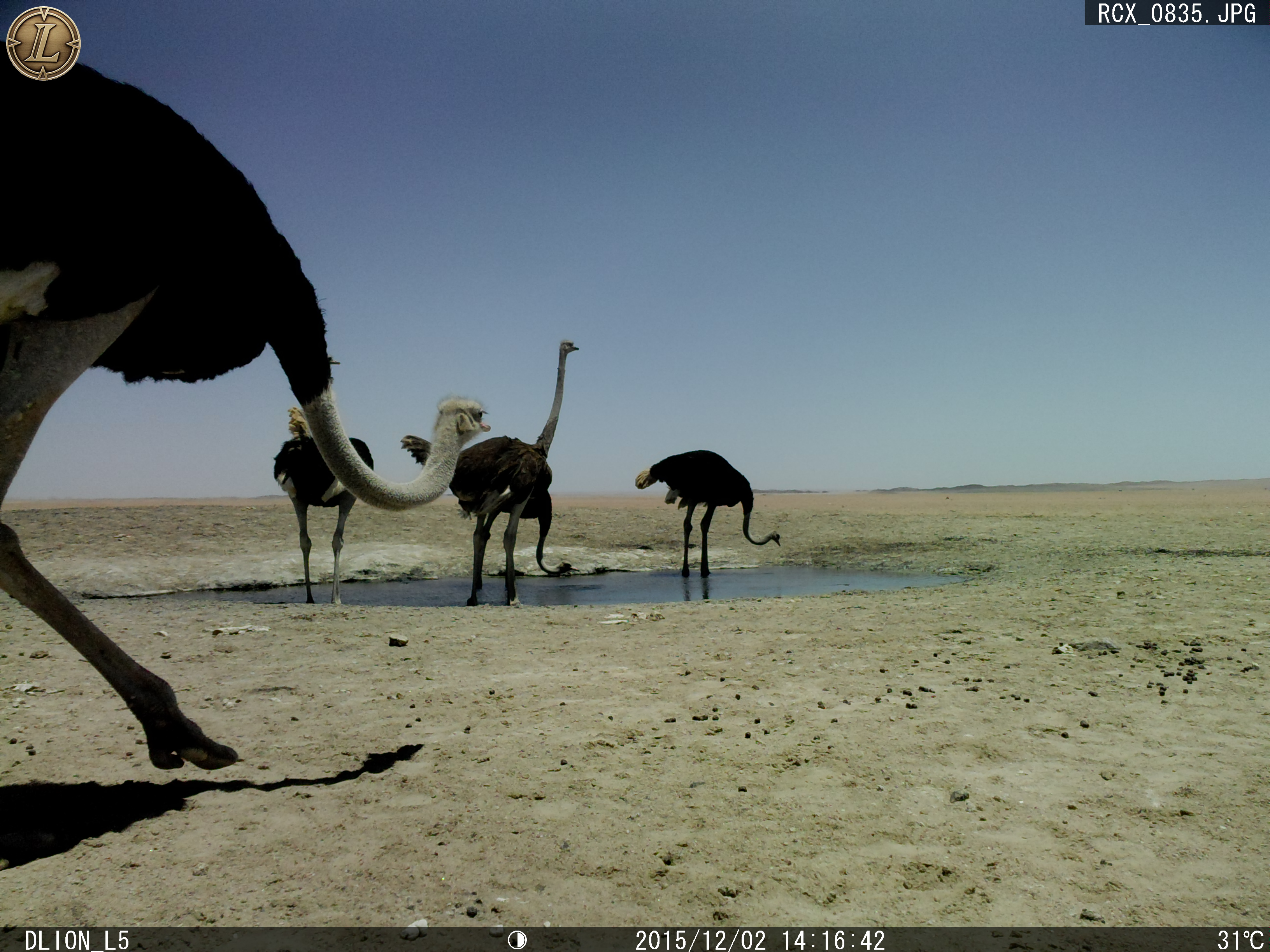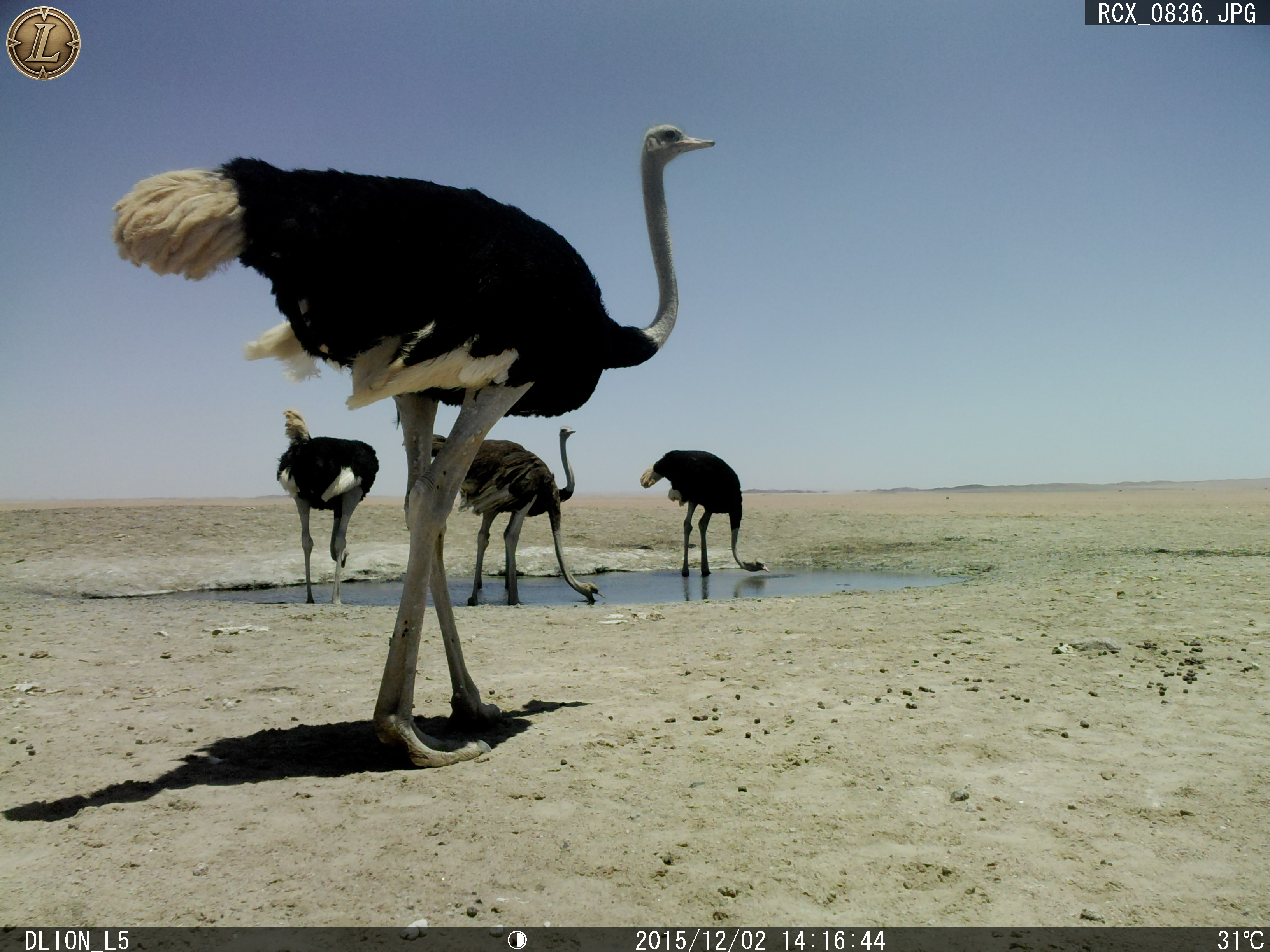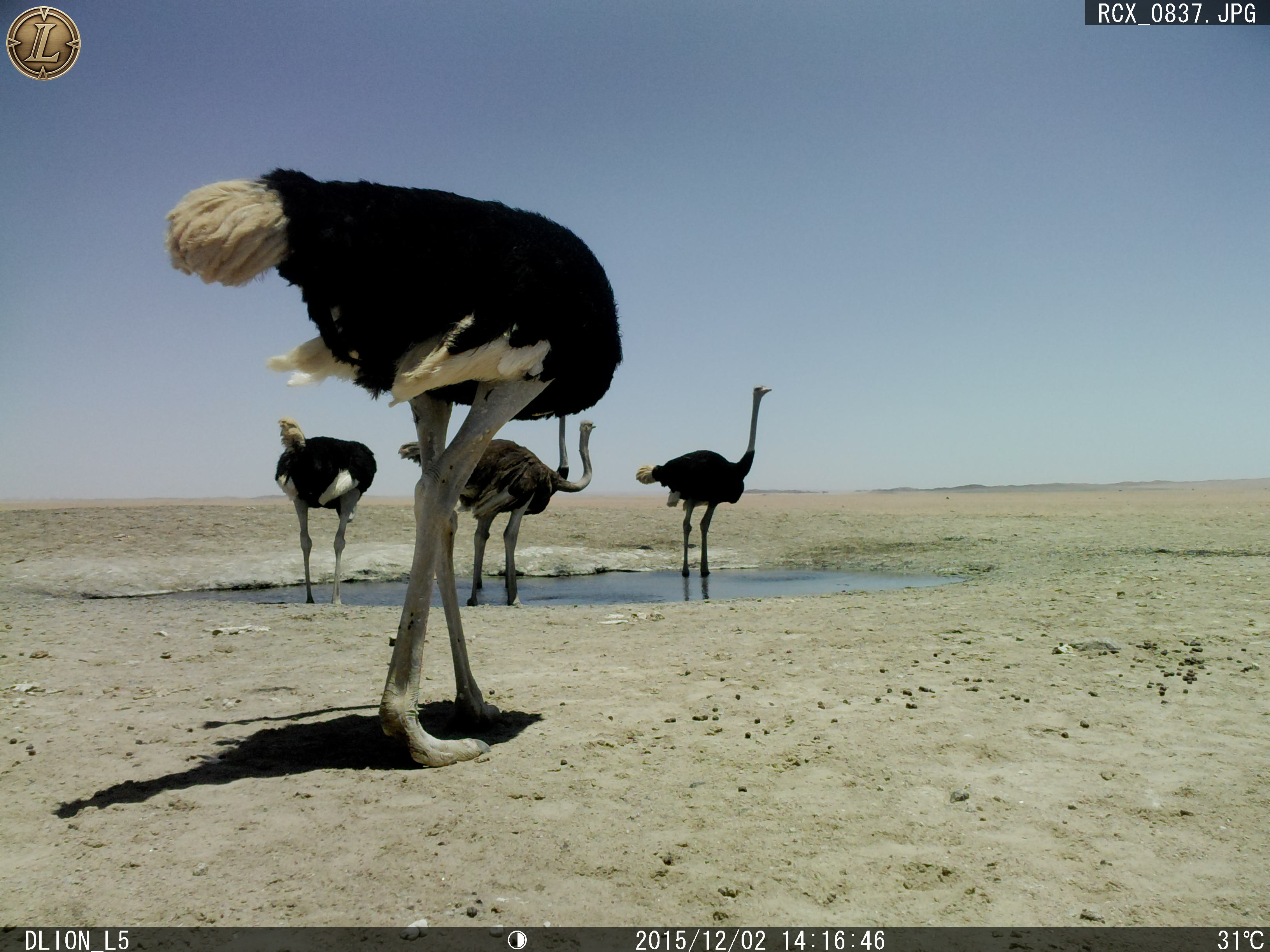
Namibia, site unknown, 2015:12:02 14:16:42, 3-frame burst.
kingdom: Animalia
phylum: Chordata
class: Aves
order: Struthioniformes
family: Struthionidae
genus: Struthio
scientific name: Struthio camelus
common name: common ostrich